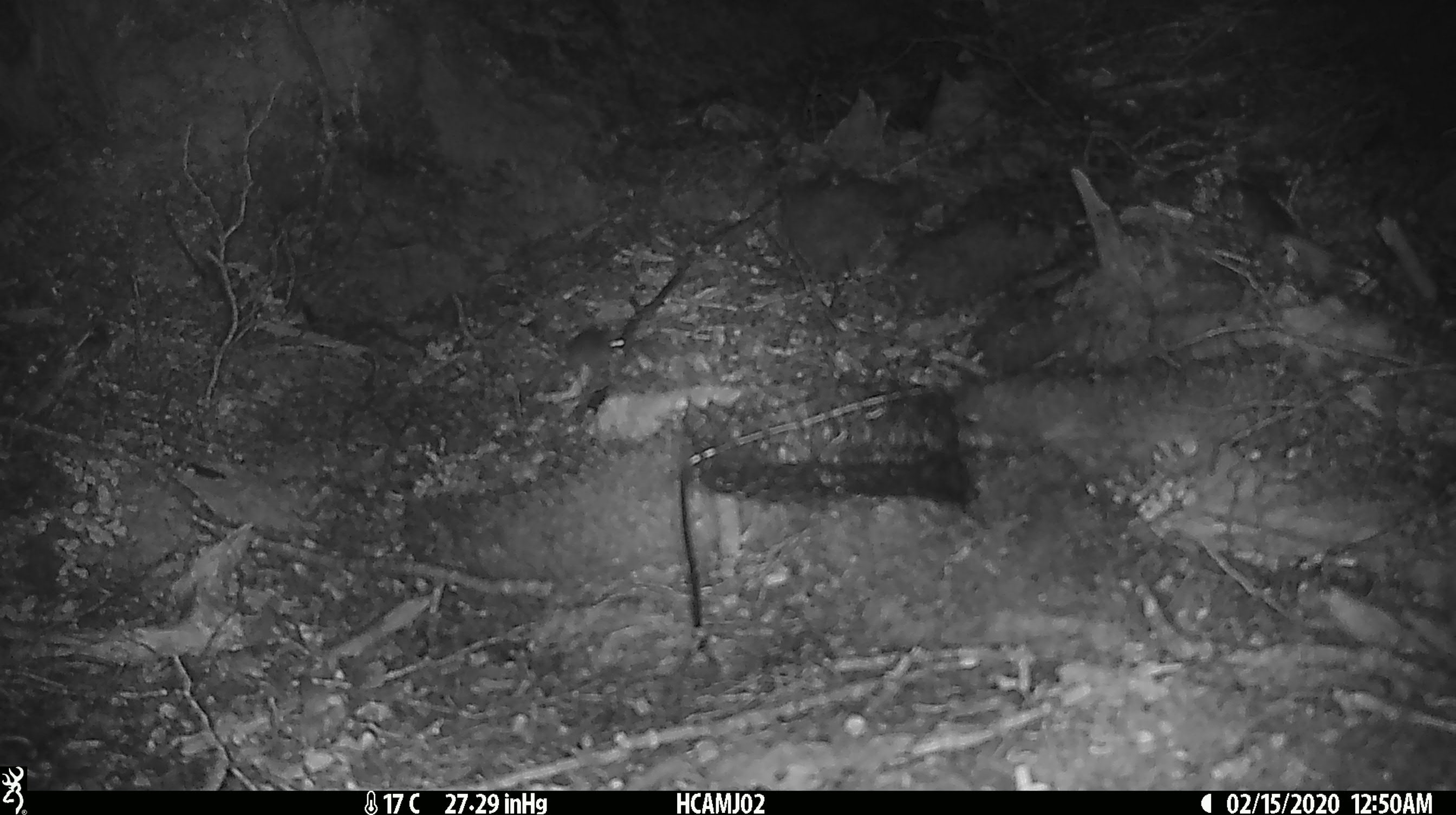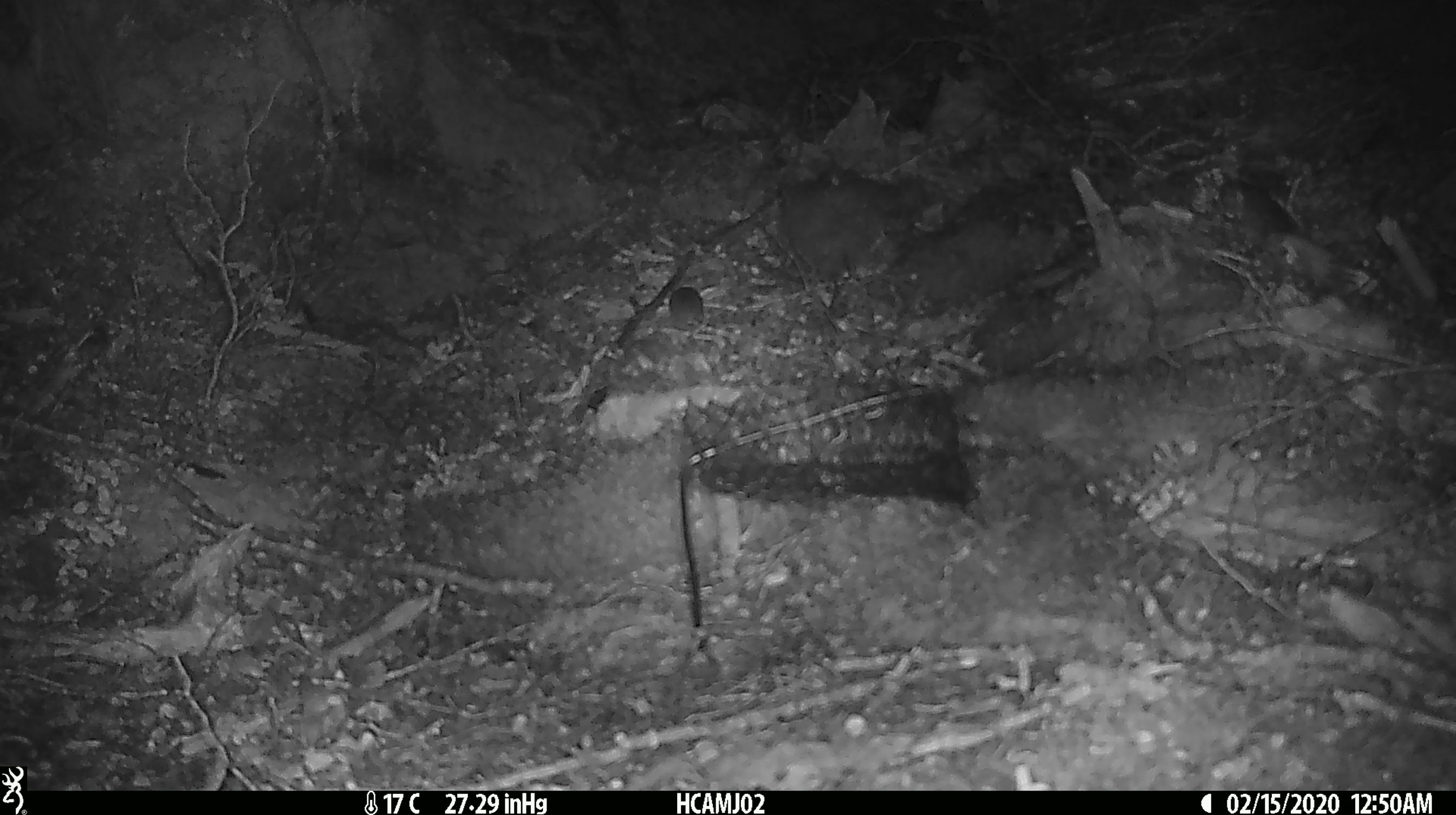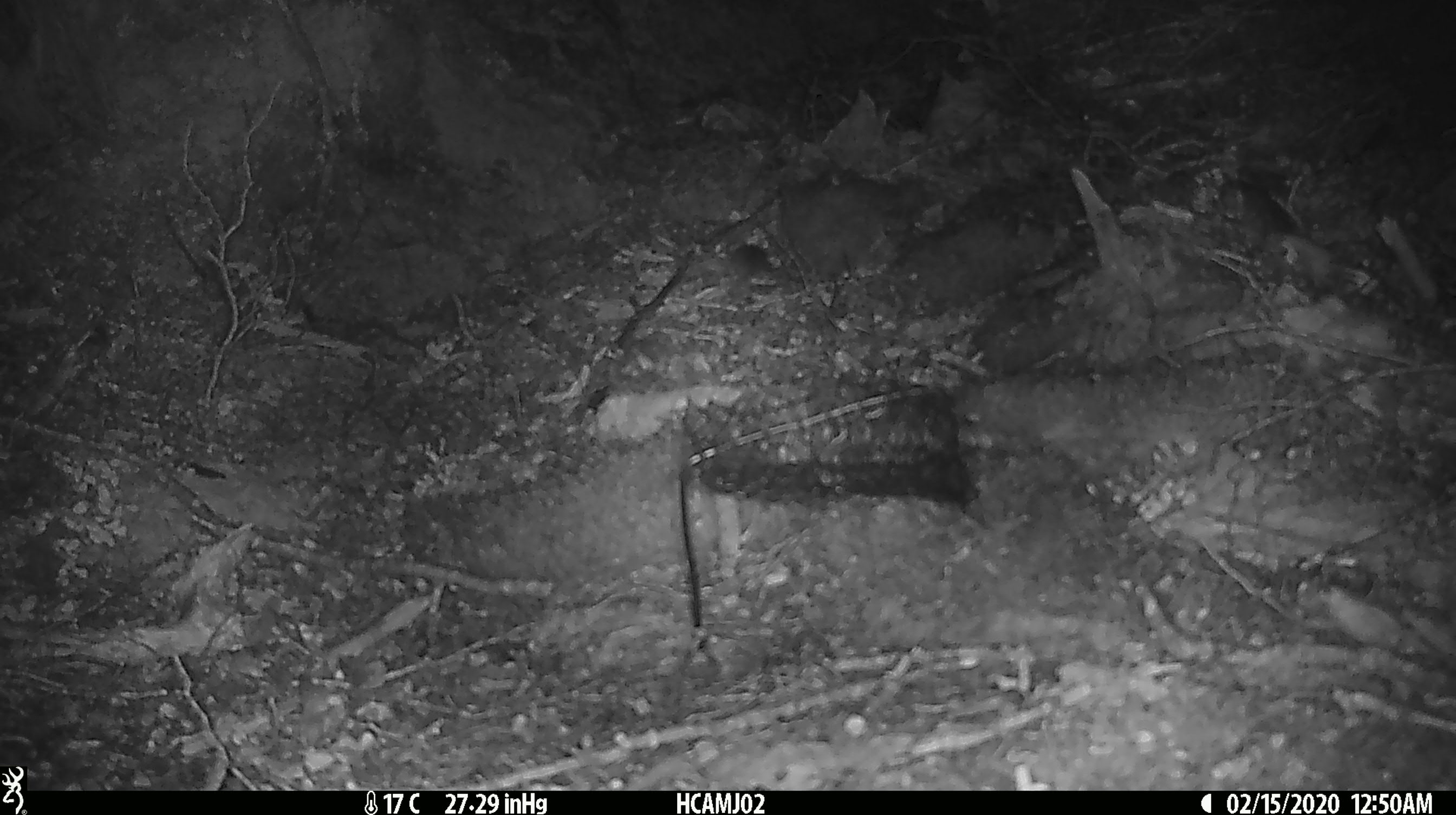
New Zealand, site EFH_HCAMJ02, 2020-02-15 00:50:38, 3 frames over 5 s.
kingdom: Animalia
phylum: Chordata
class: Mammalia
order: Rodentia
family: Muridae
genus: Mus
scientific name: Mus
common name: mouse